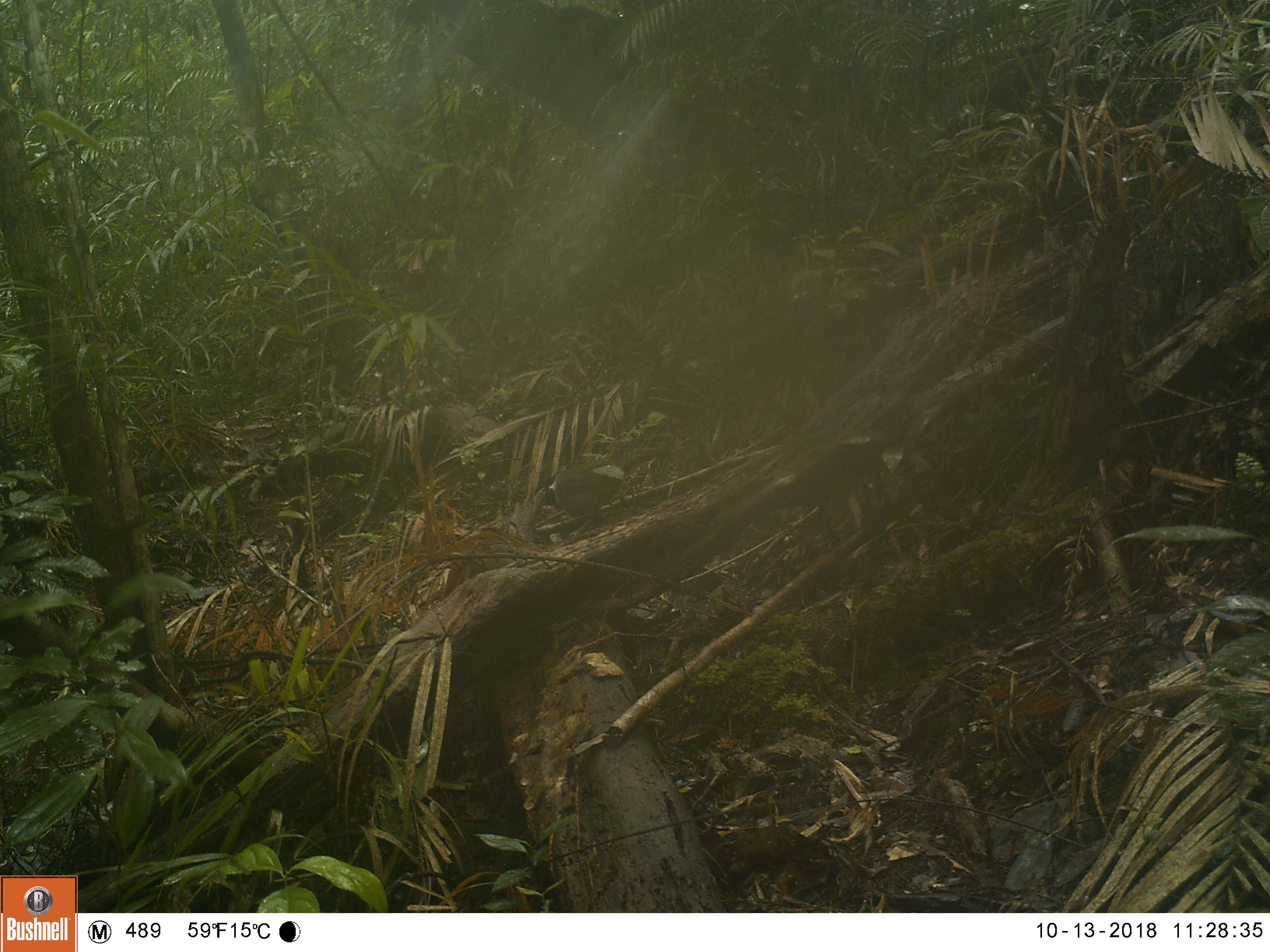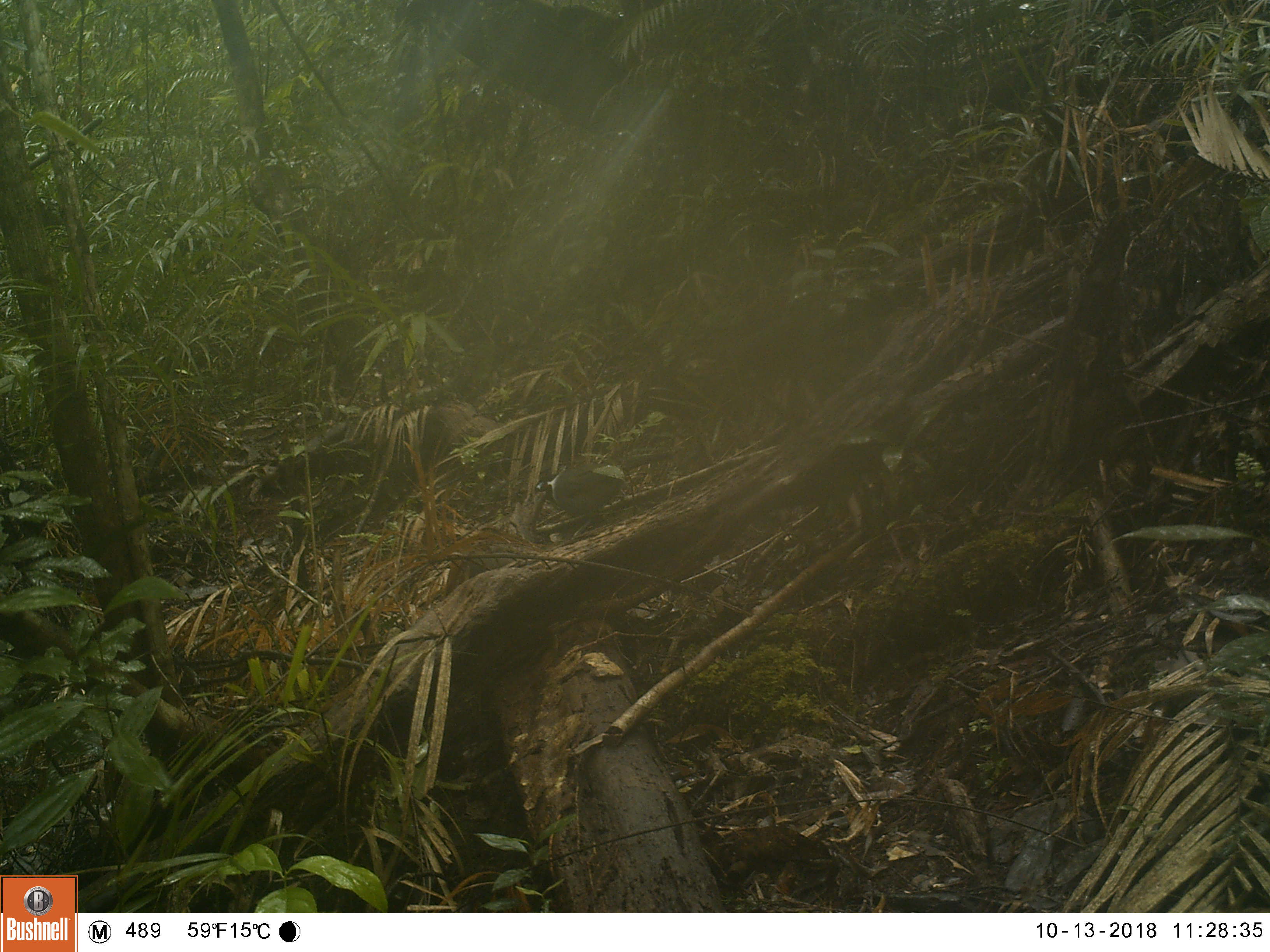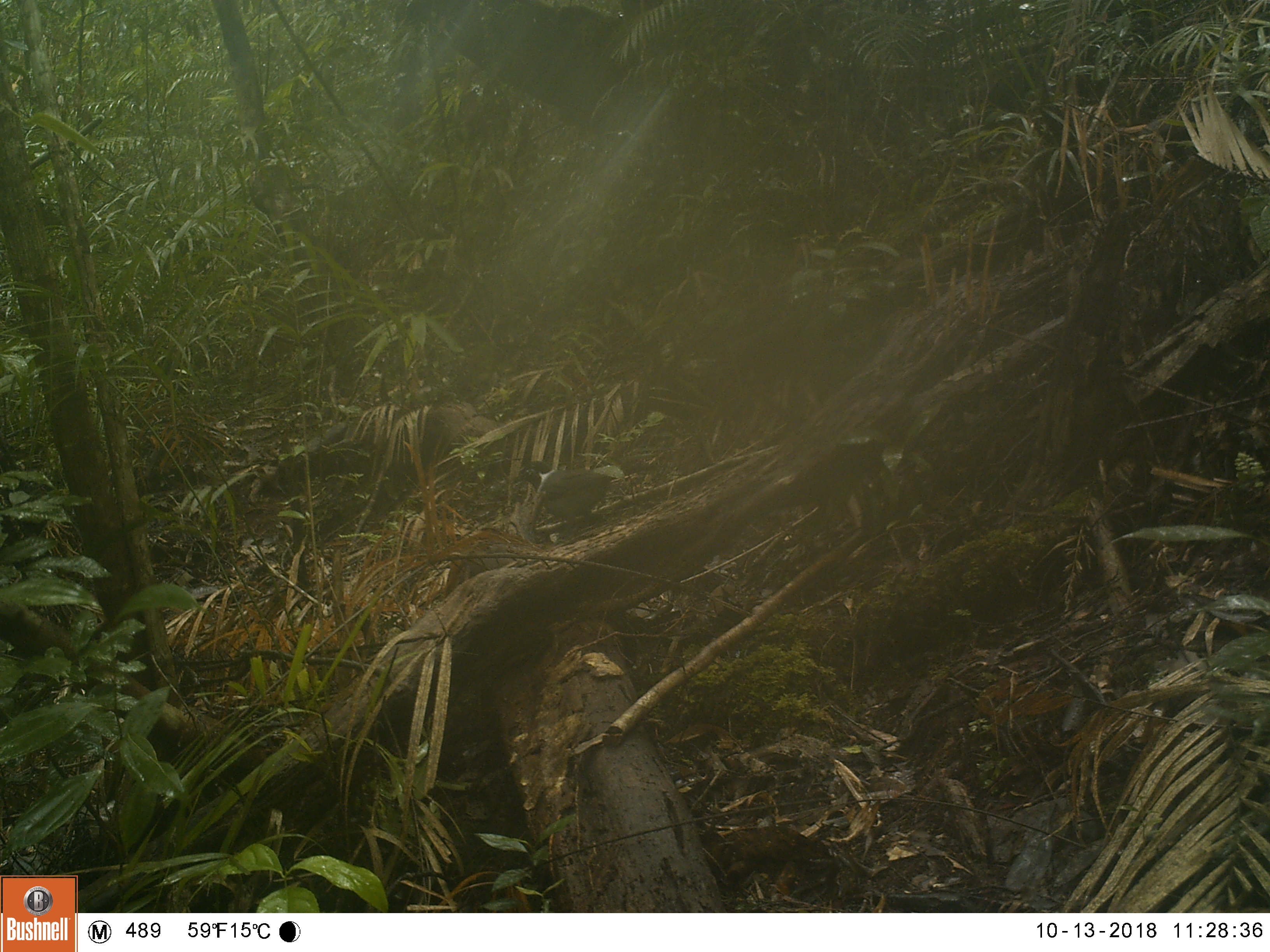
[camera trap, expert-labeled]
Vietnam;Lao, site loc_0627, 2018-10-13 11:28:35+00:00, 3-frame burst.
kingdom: Animalia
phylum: Chordata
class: Aves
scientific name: Aves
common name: bird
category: unidentified bird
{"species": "unidentified bird (bird) (Aves)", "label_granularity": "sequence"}